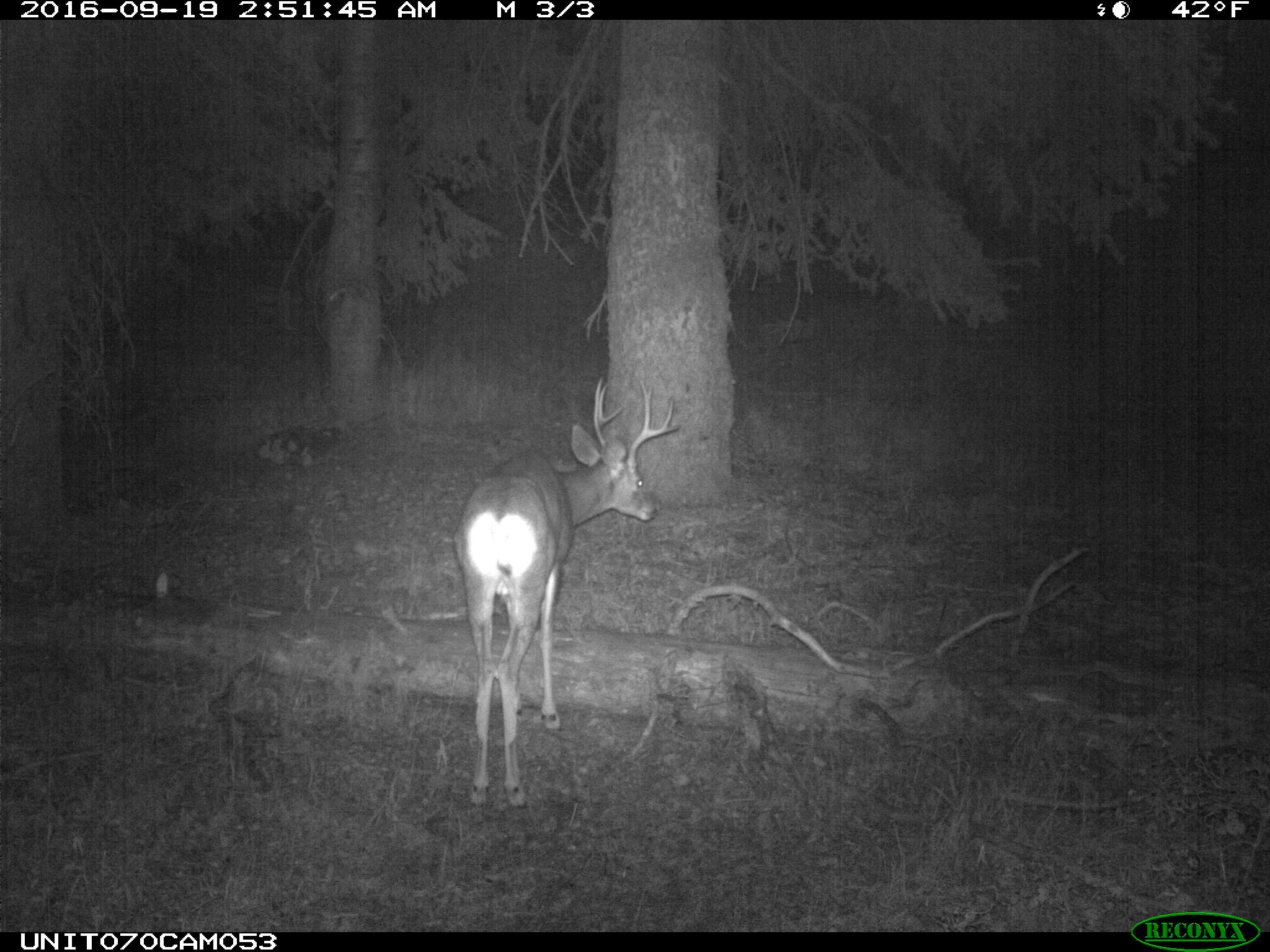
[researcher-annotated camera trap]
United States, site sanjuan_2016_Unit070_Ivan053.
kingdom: Animalia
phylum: Chordata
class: Mammalia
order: Artiodactyla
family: Cervidae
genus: Odocoileus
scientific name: Odocoileus hemionus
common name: mule deer